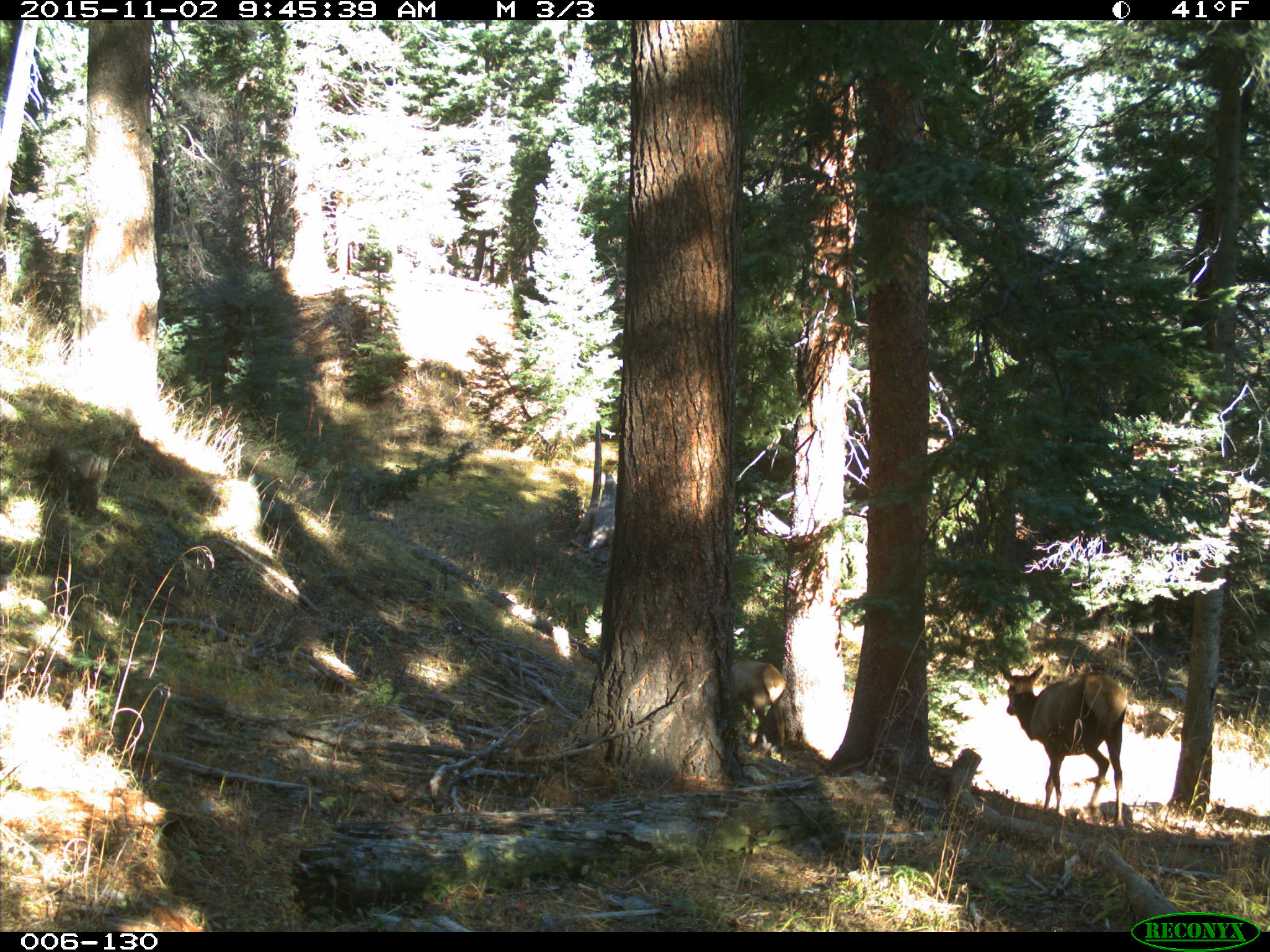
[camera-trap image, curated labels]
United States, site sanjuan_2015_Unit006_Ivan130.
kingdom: Animalia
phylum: Chordata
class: Mammalia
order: Artiodactyla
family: Cervidae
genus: Cervus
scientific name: Cervus elaphus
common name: red deer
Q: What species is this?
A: Cervus elaphus (red deer).